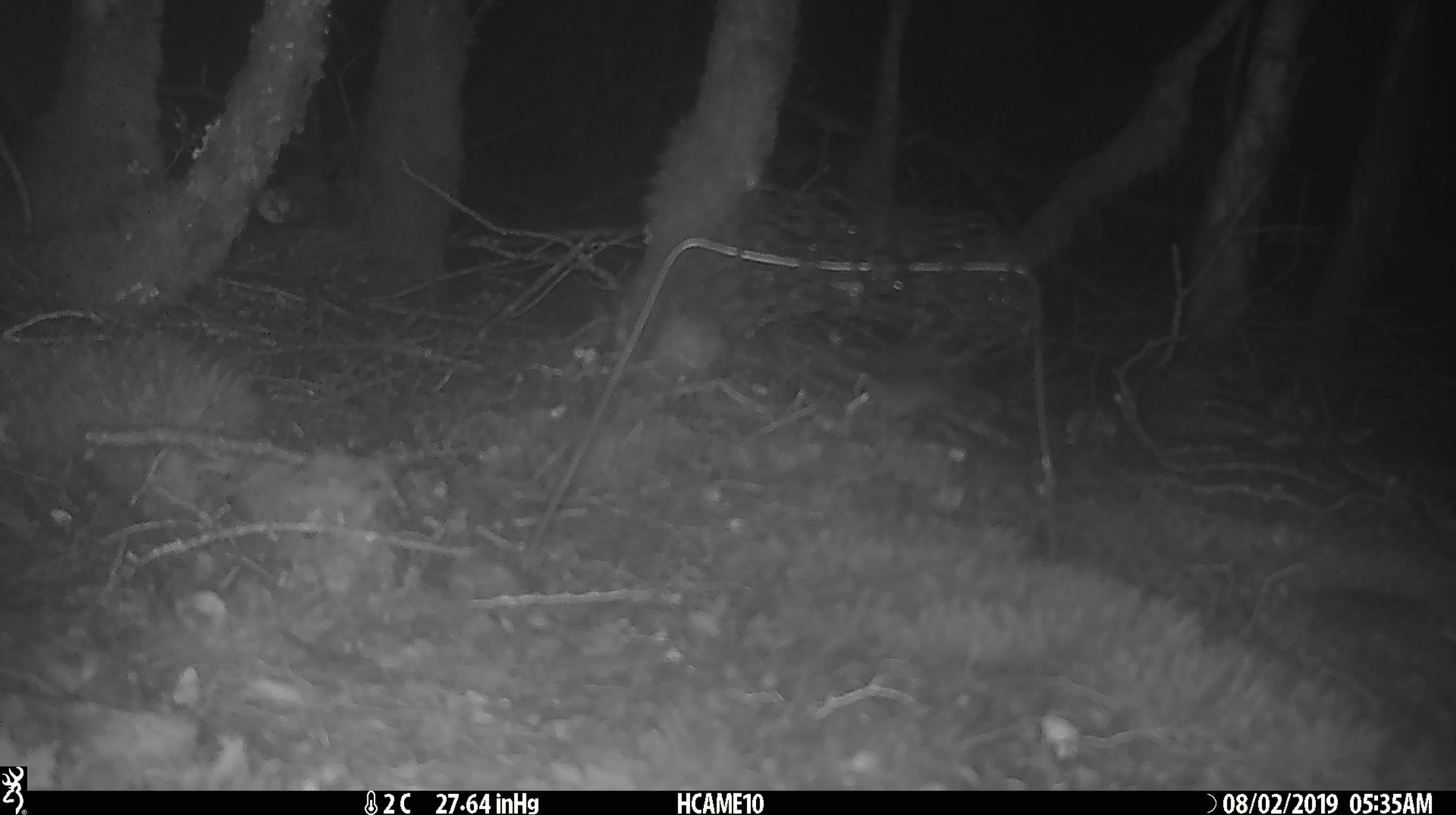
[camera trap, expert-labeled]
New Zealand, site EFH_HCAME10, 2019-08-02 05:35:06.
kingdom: Animalia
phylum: Chordata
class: Mammalia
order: Rodentia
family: Muridae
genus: Mus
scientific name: Mus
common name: mouse